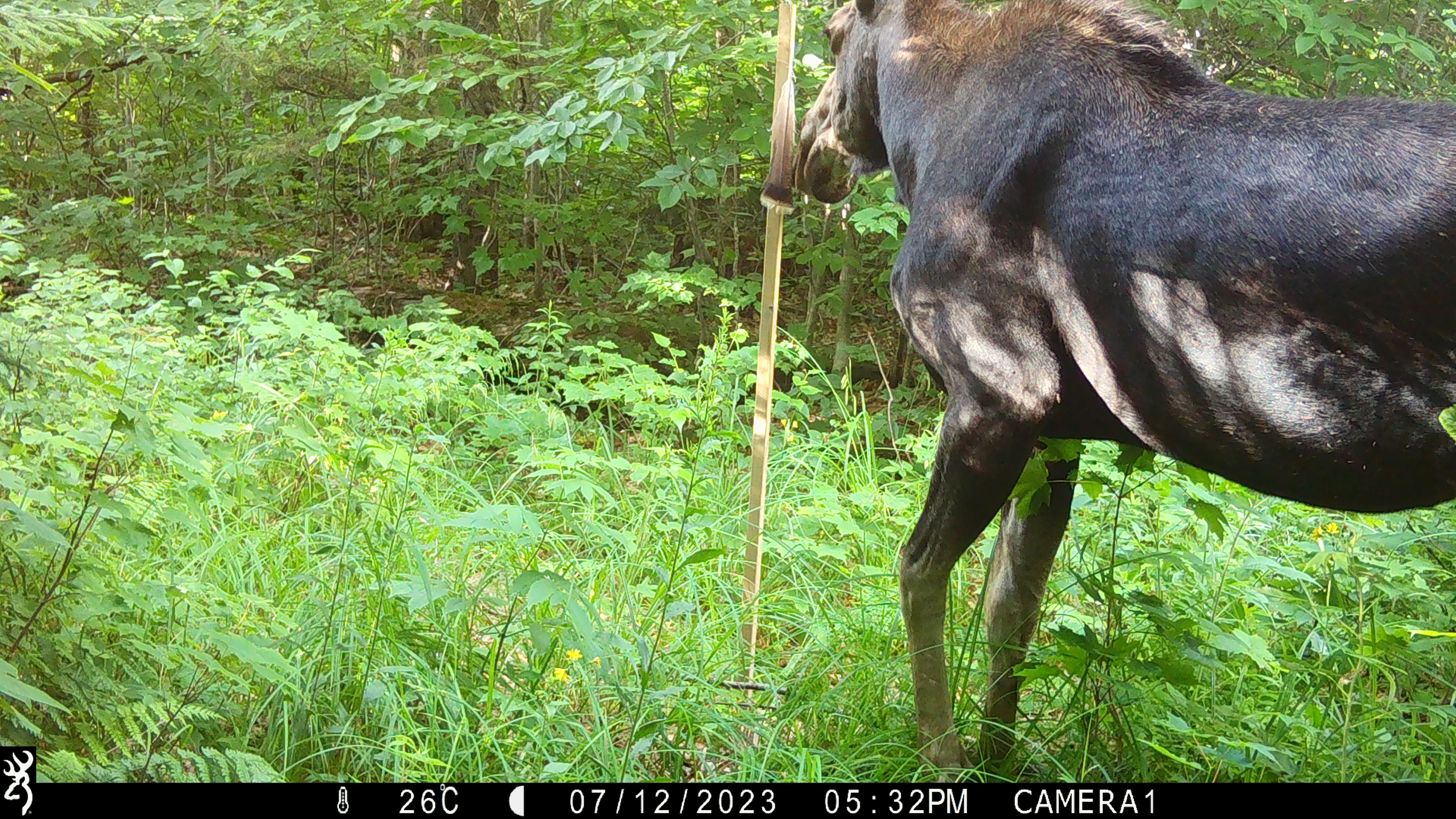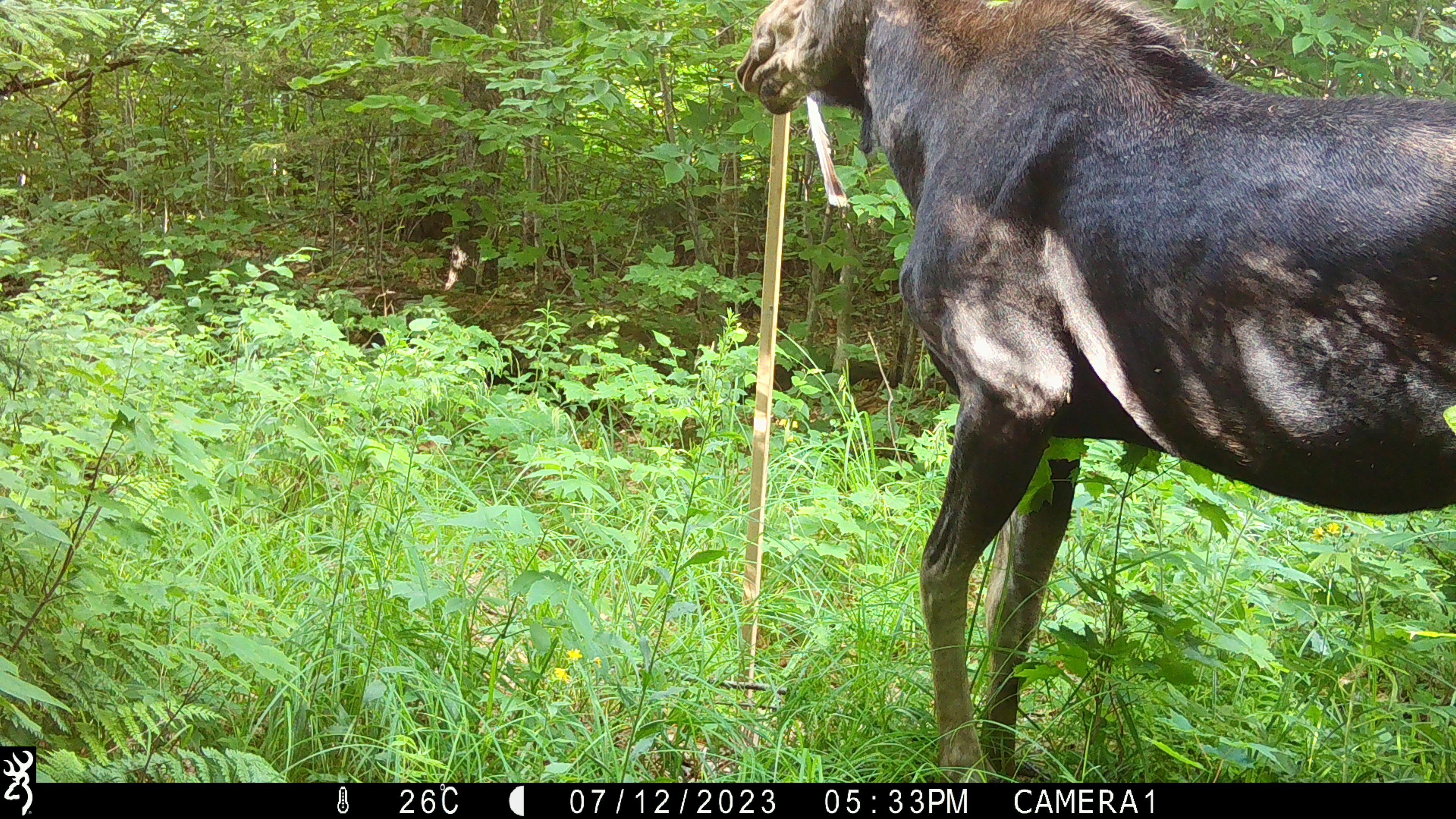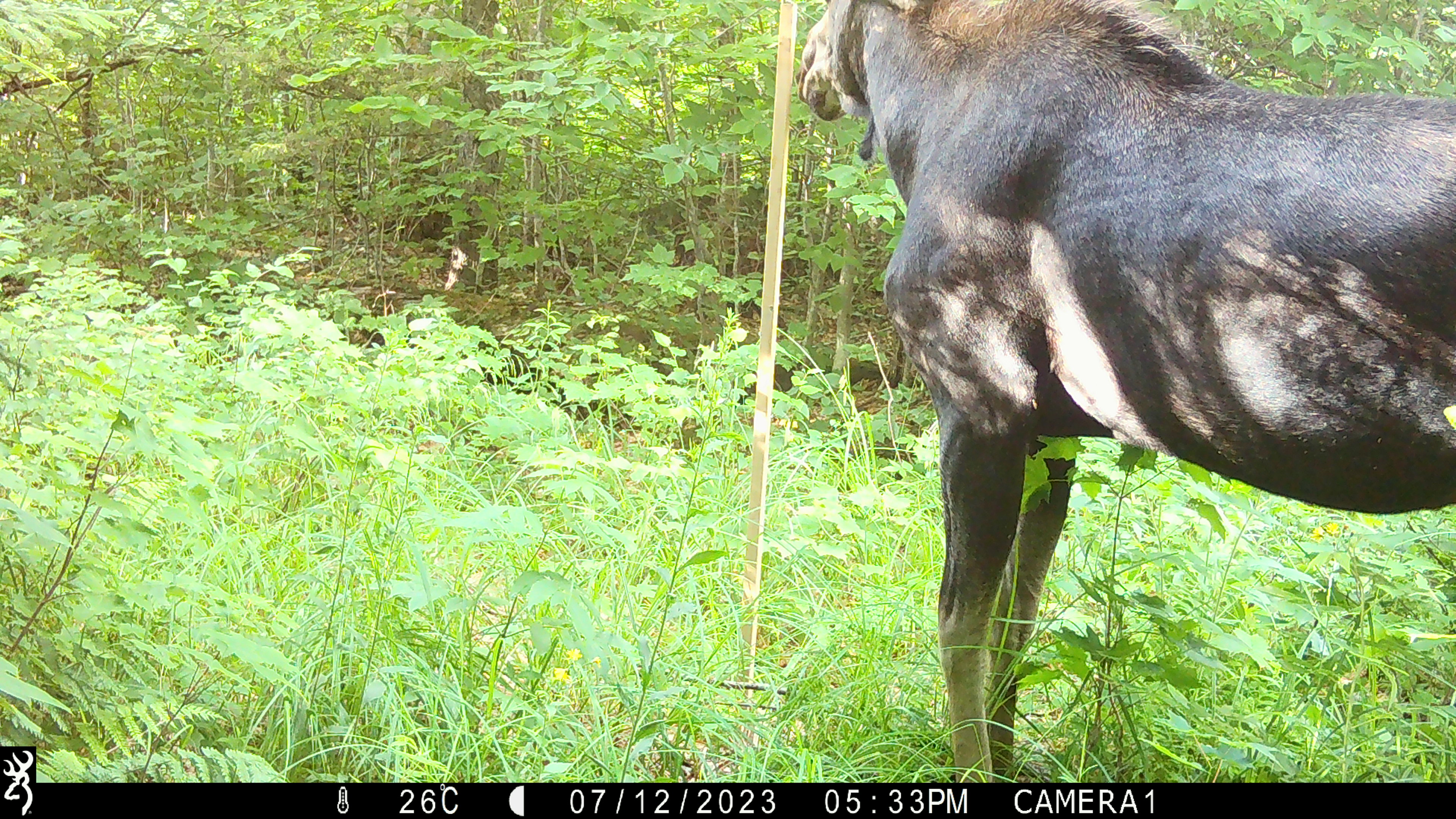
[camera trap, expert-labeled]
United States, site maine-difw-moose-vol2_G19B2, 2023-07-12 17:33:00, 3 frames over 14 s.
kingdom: Animalia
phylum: Chordata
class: Mammalia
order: Artiodactyla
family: Cervidae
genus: Alces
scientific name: Alces alces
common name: moose